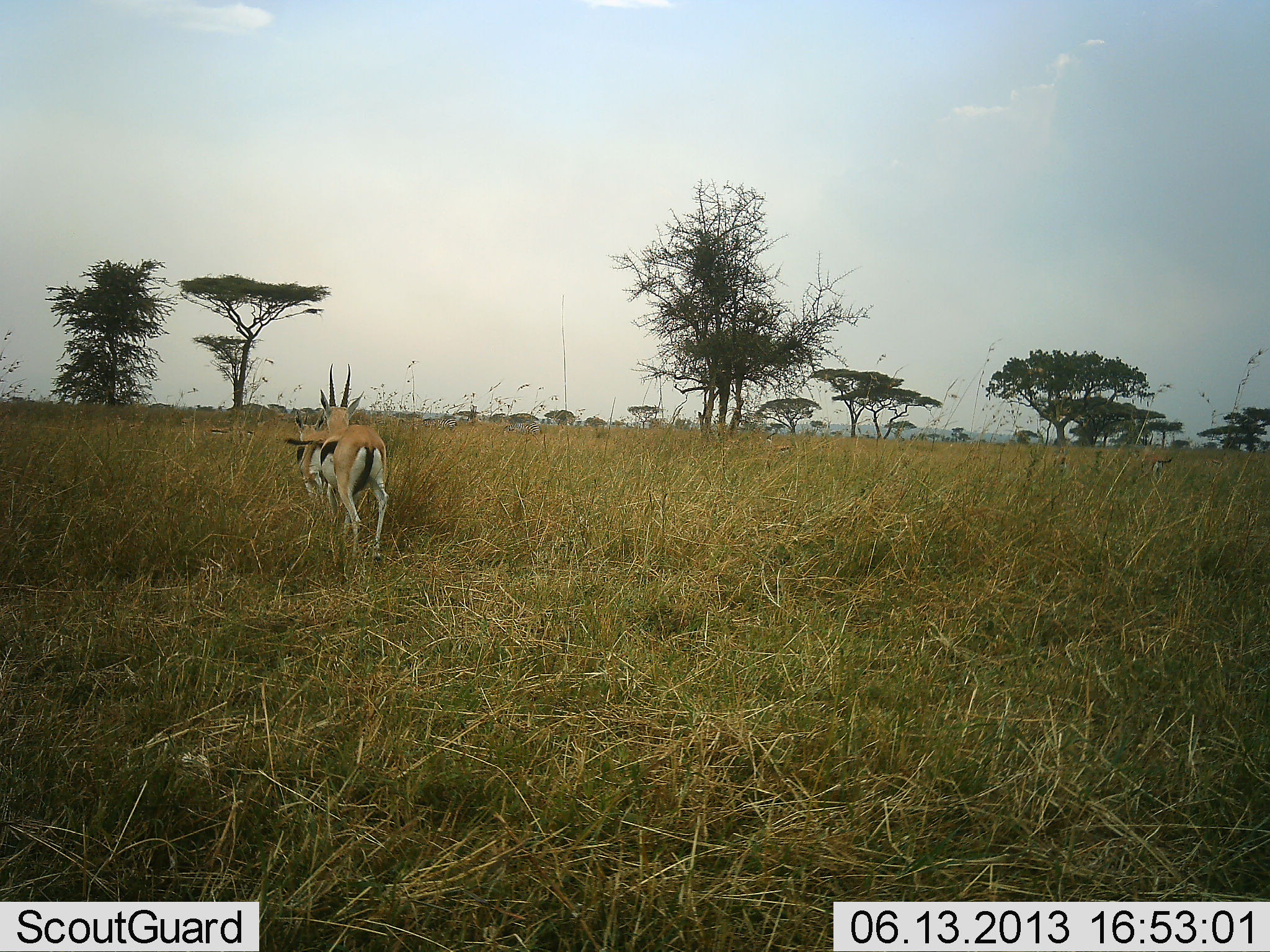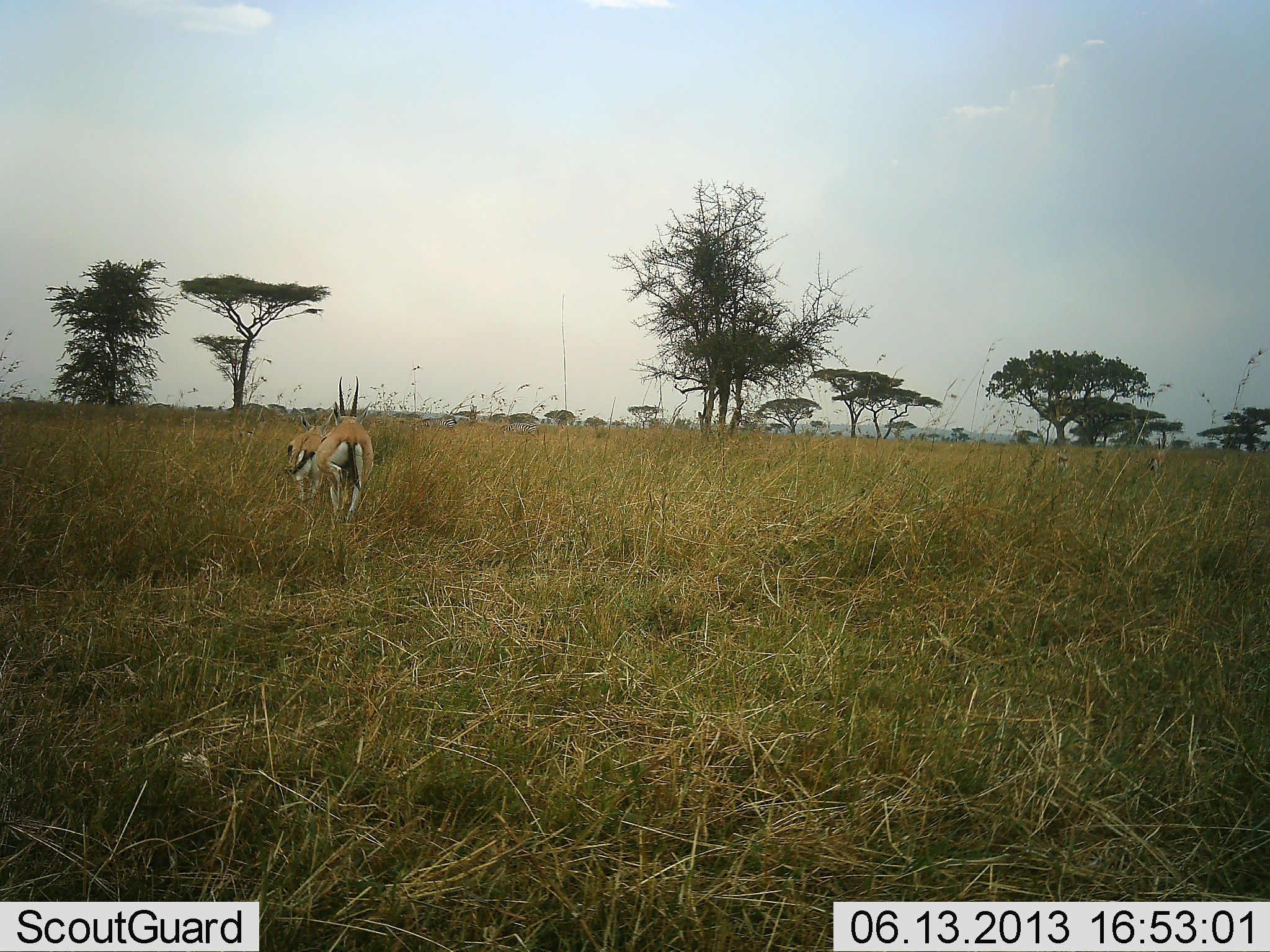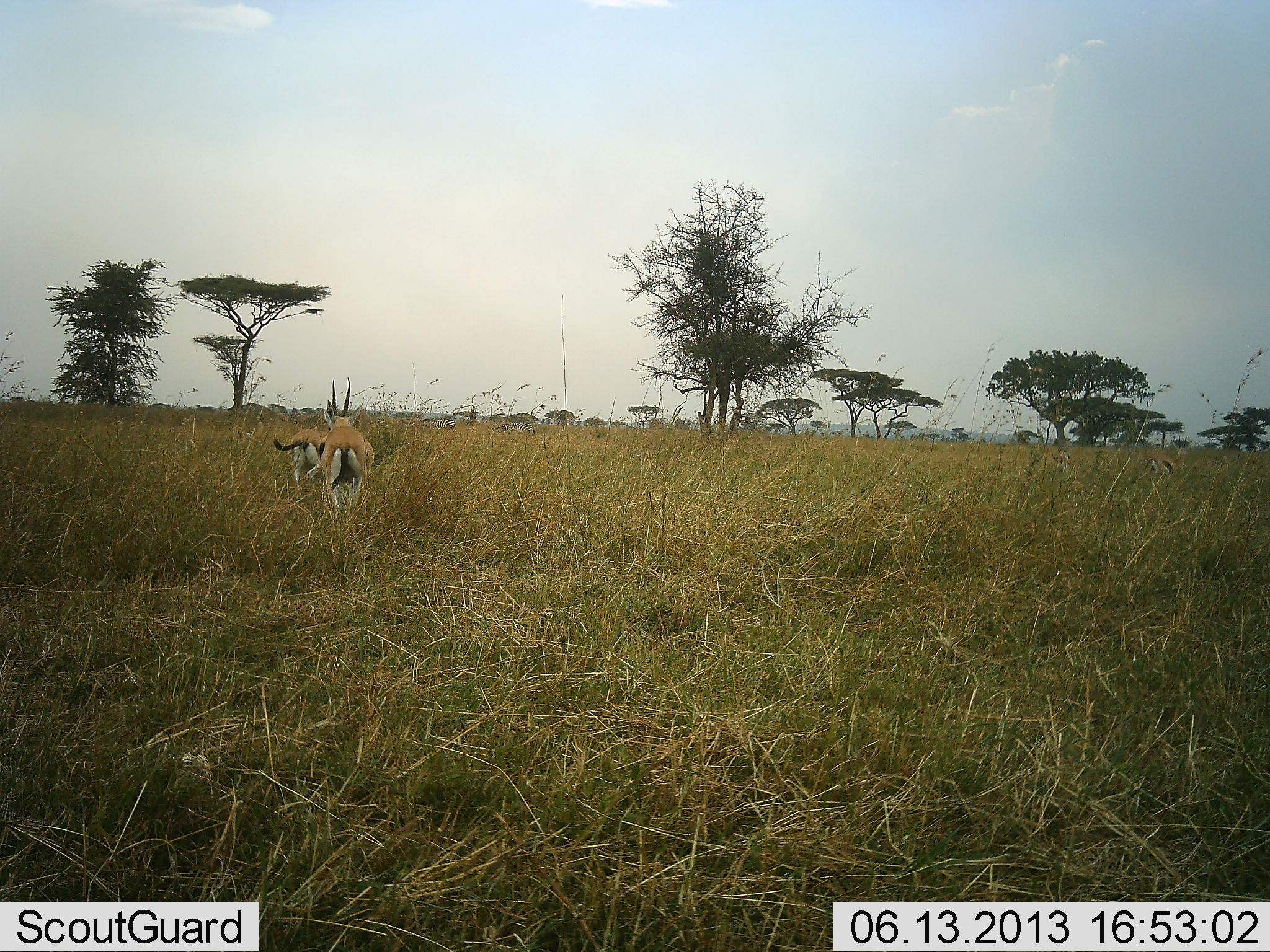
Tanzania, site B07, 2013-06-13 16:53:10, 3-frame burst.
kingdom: Animalia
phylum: Chordata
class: Mammalia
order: Artiodactyla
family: Bovidae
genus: Eudorcas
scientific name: Eudorcas thomsonii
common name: thomson's gazelle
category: gazellethomsons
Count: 2.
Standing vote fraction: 20%.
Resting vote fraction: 0%.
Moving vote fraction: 100%.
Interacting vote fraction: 0%.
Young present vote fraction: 0%.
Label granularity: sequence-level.